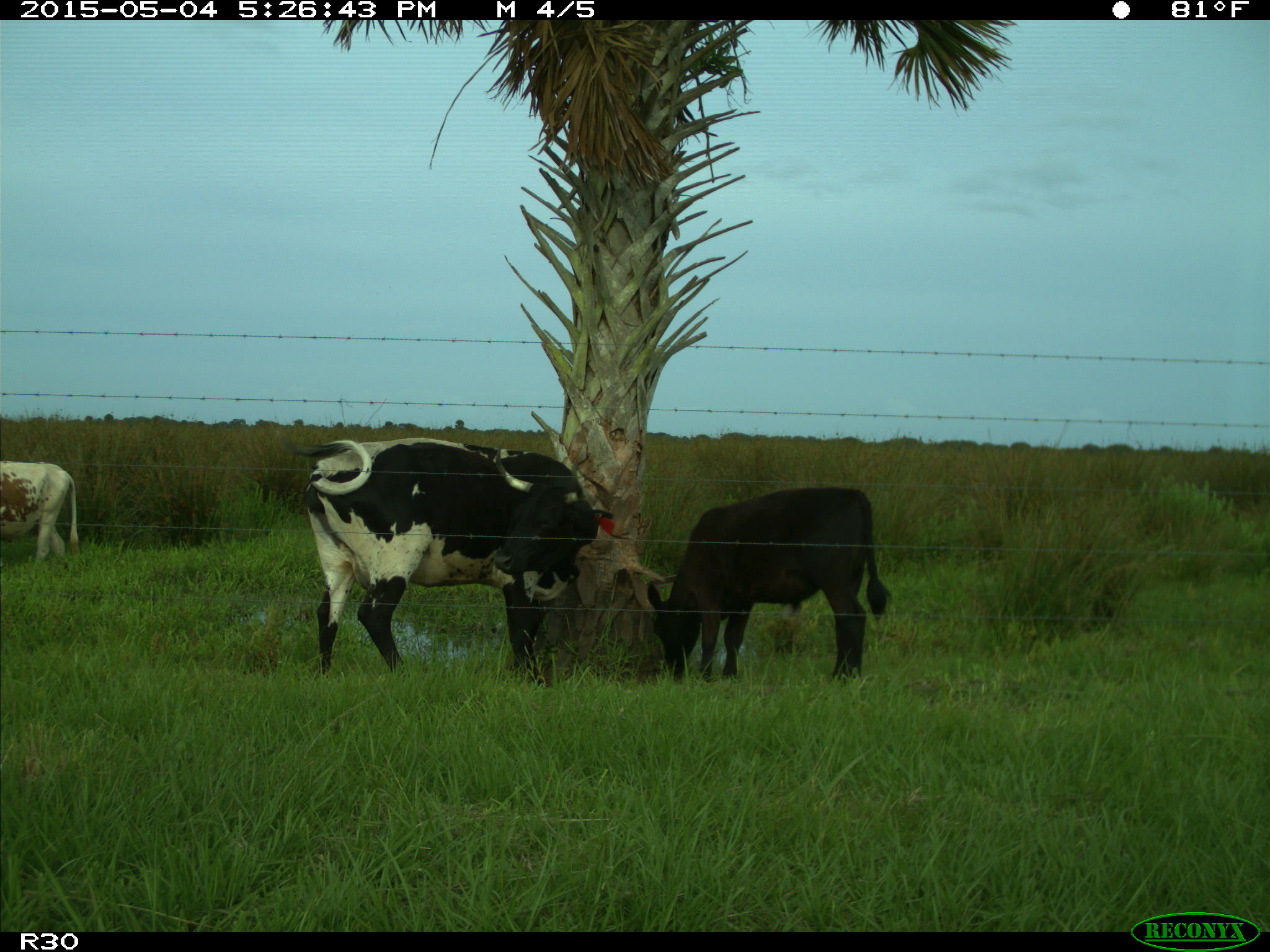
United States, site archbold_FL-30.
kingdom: Animalia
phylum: Chordata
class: Mammalia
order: Artiodactyla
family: Bovidae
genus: Bos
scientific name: Bos taurus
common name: domestic cow